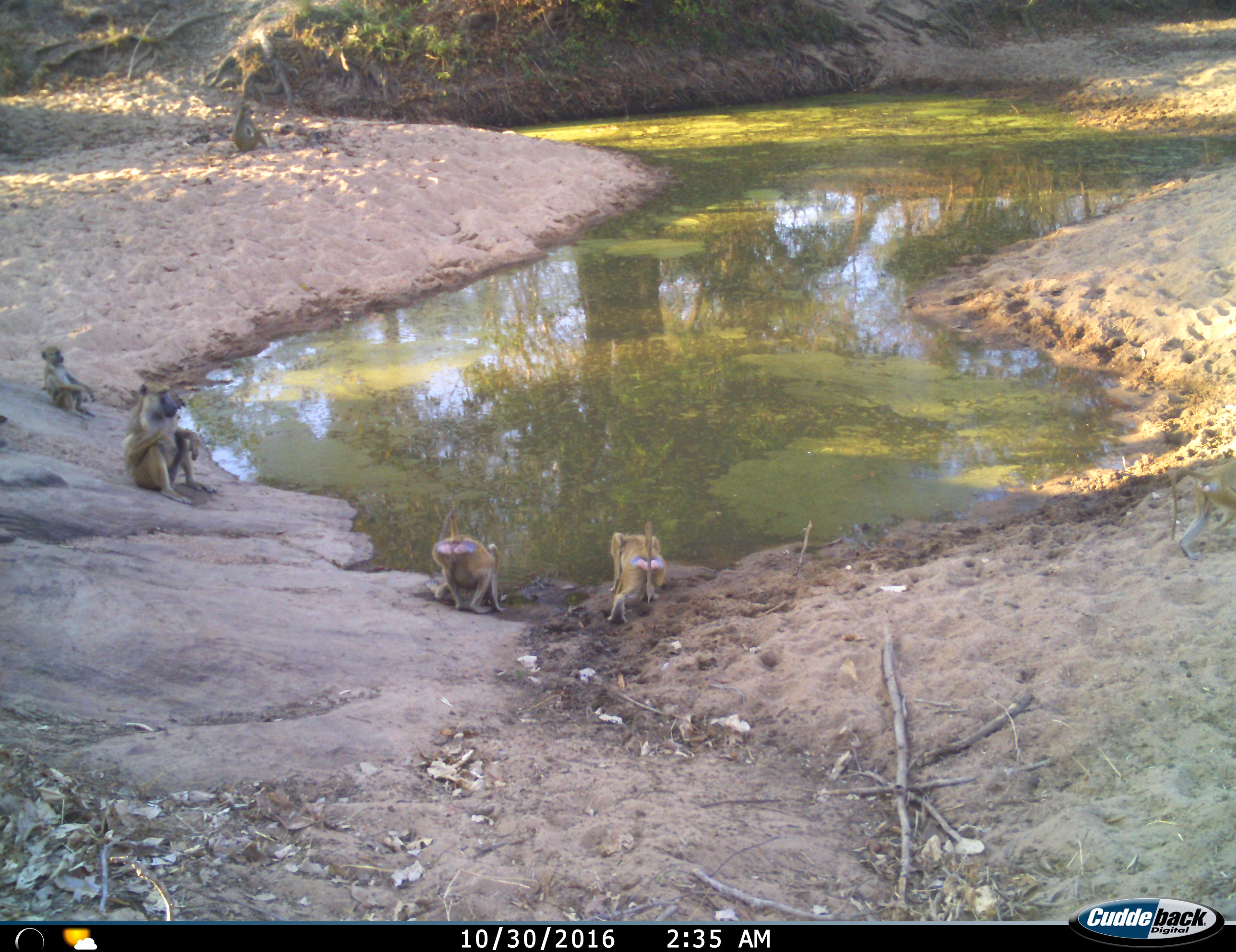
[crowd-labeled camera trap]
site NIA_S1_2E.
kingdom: Animalia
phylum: Chordata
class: Mammalia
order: Primates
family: Cercopithecidae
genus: Papio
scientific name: Papio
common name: baboon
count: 5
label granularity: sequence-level